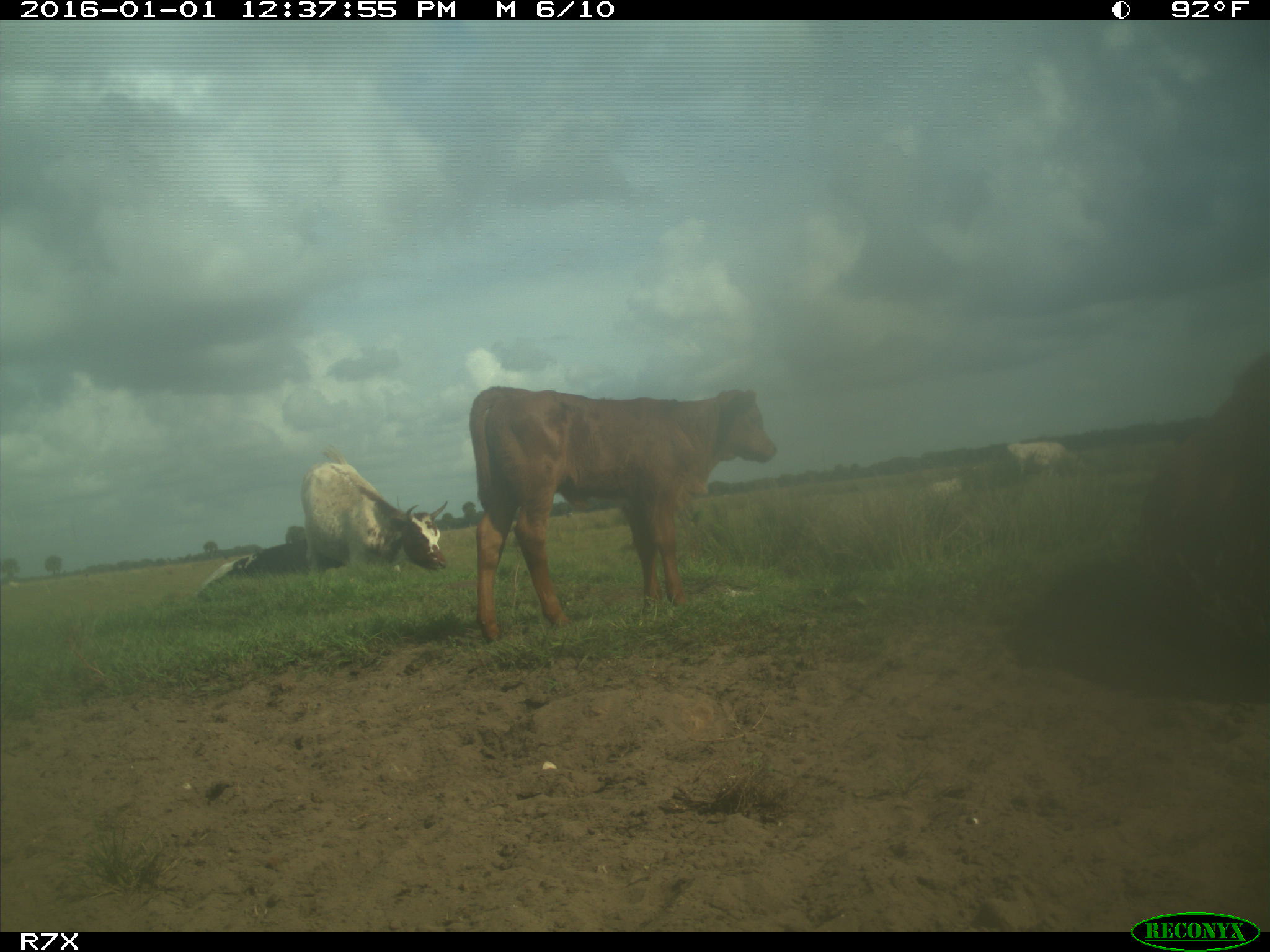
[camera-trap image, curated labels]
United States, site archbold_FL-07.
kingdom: Animalia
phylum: Chordata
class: Mammalia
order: Artiodactyla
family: Bovidae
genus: Bos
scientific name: Bos taurus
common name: domestic cow